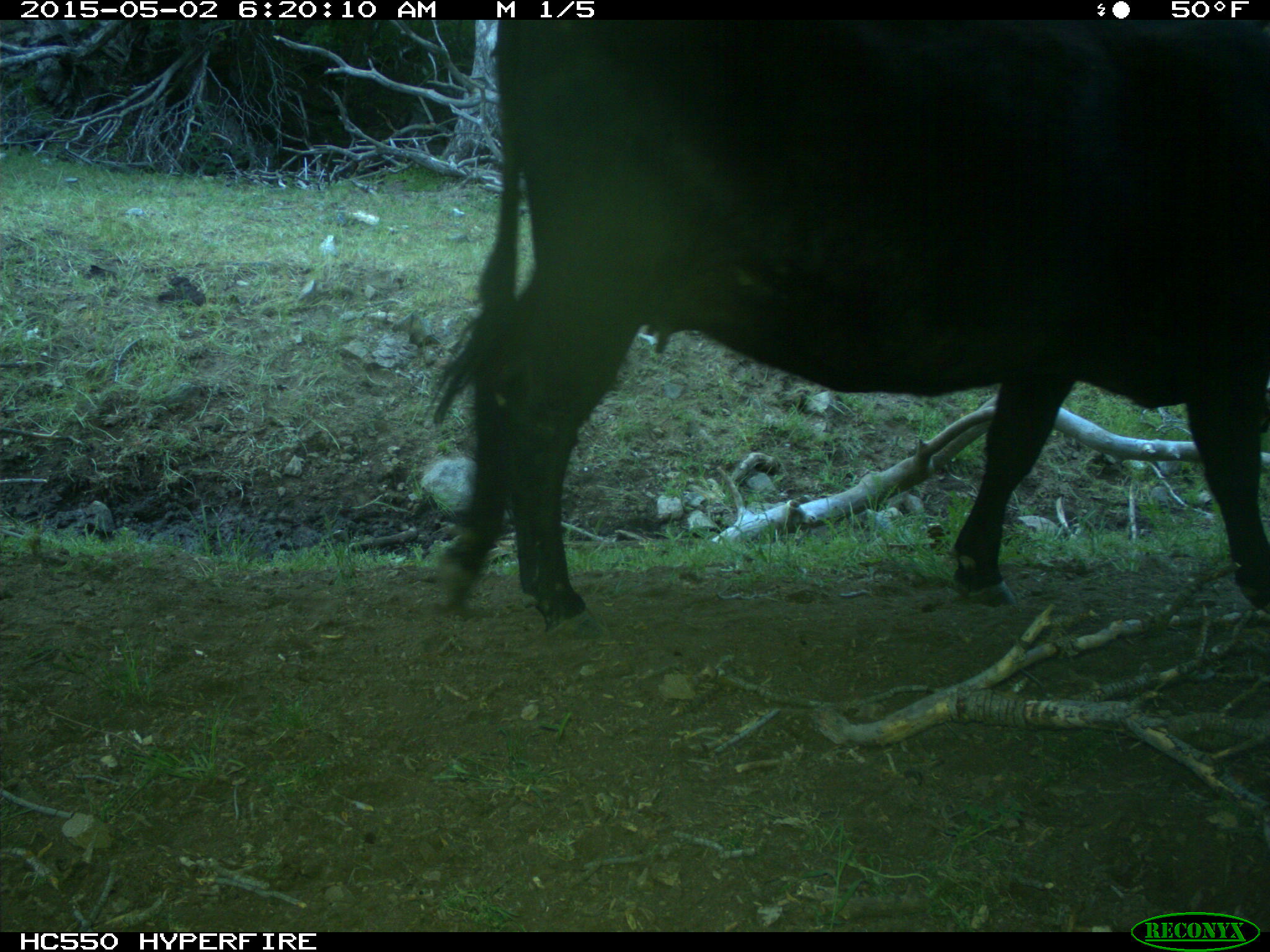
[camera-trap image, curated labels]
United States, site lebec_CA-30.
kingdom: Animalia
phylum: Chordata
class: Mammalia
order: Artiodactyla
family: Bovidae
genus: Bos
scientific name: Bos taurus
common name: domestic cow